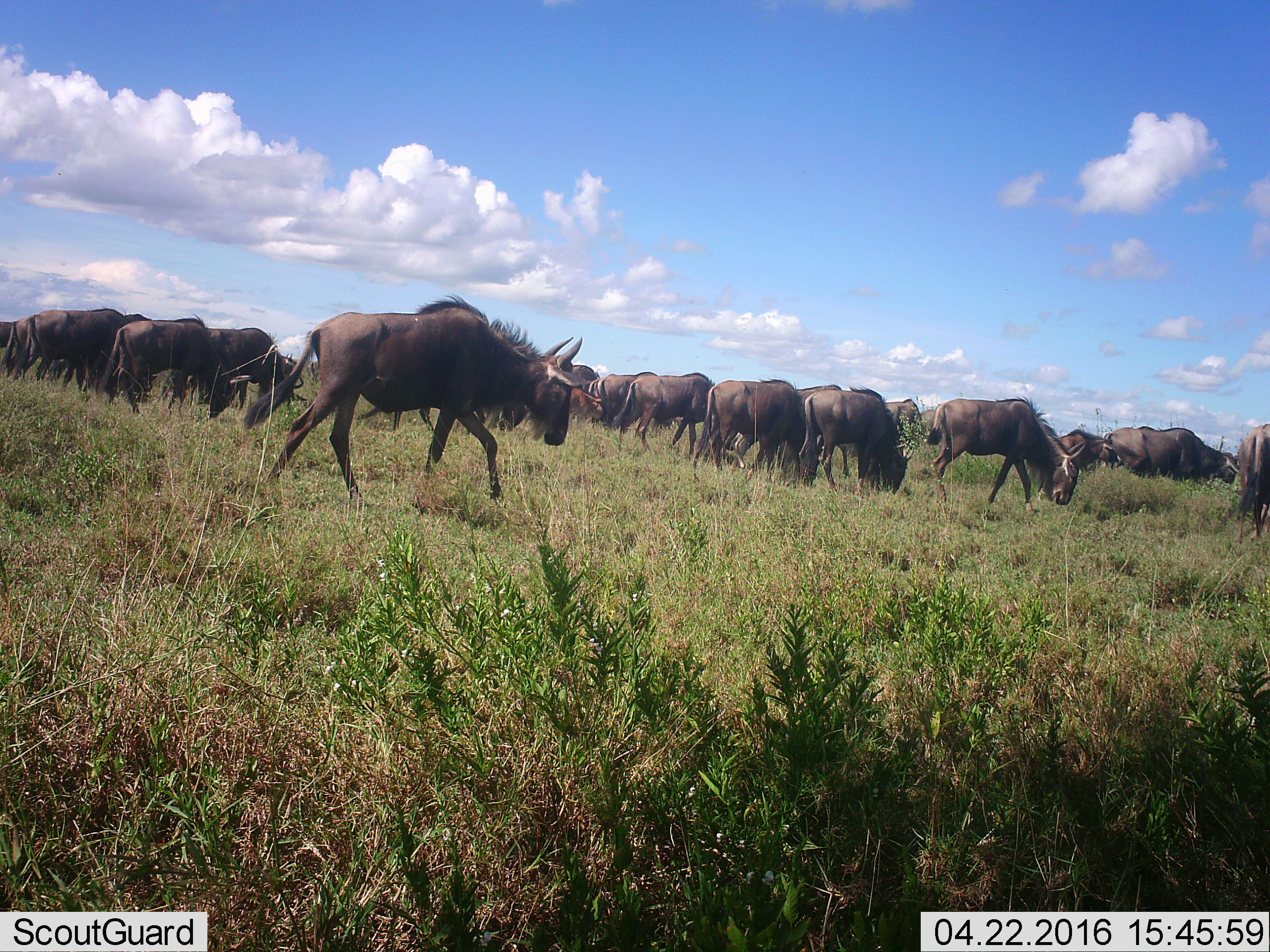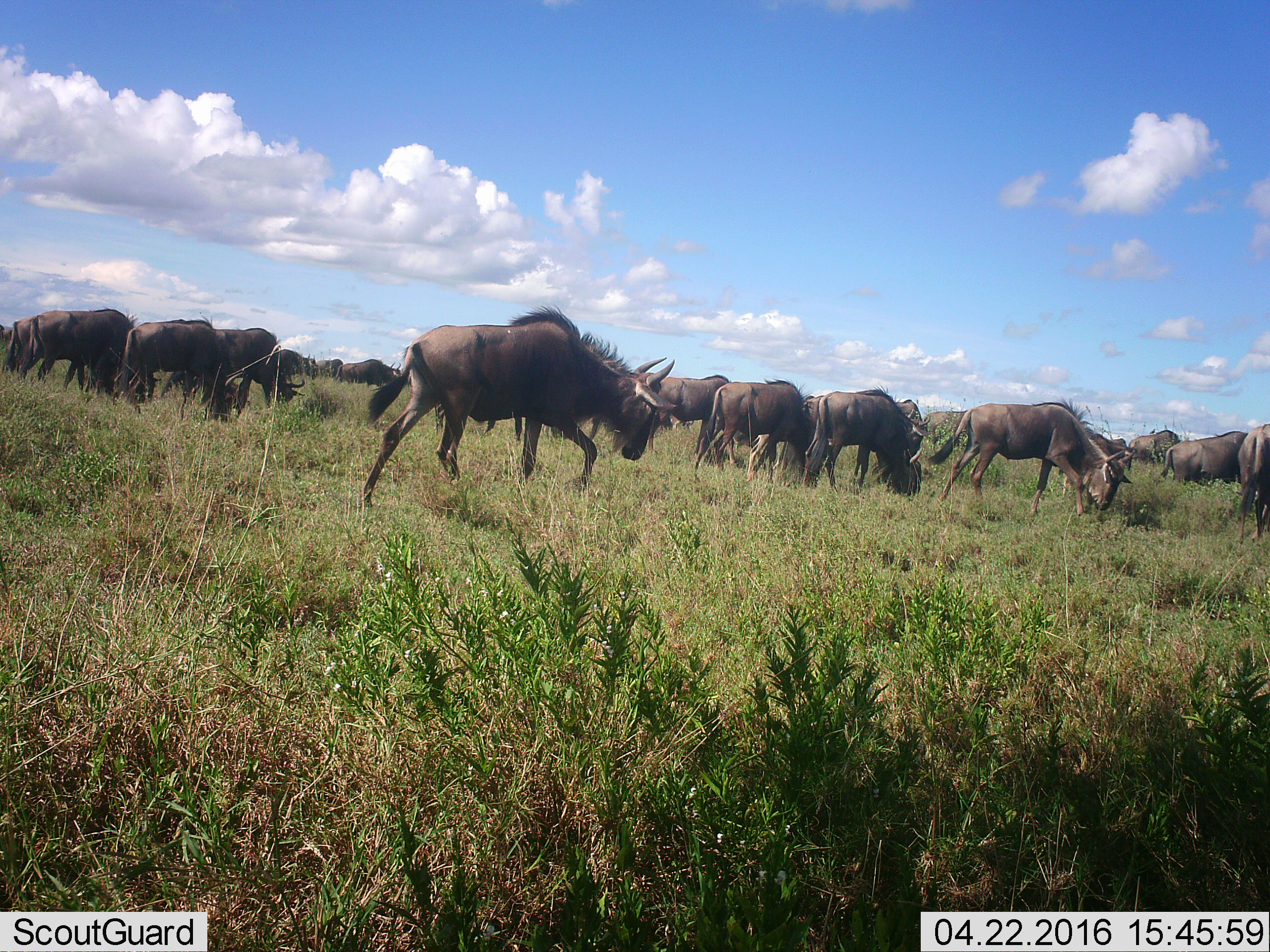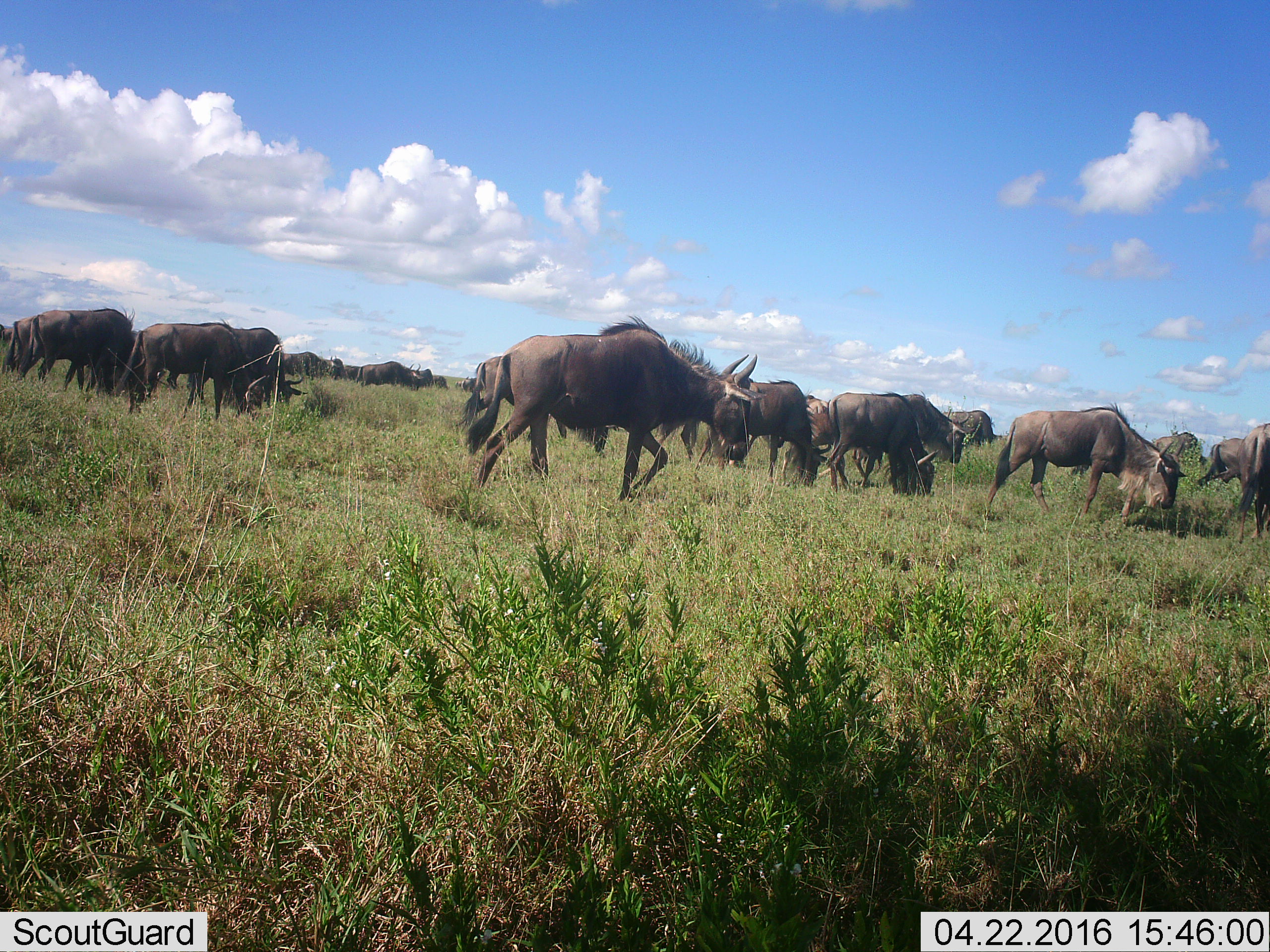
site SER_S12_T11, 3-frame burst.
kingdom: Animalia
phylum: Chordata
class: Mammalia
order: Artiodactyla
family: Bovidae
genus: Connochaetes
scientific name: Connochaetes taurinus taurinus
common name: blue wildebeest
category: wildebeestblue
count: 11-50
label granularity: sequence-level